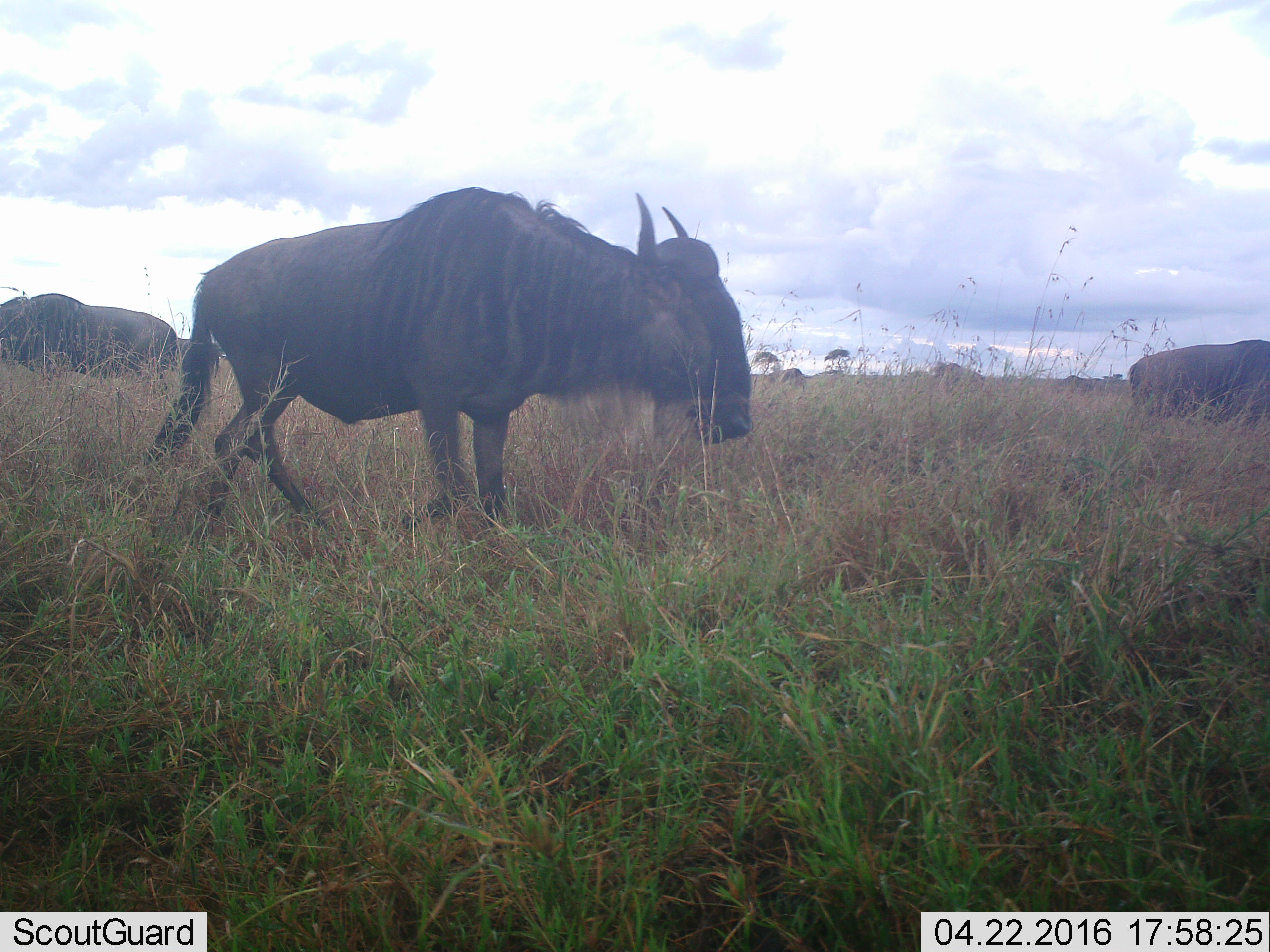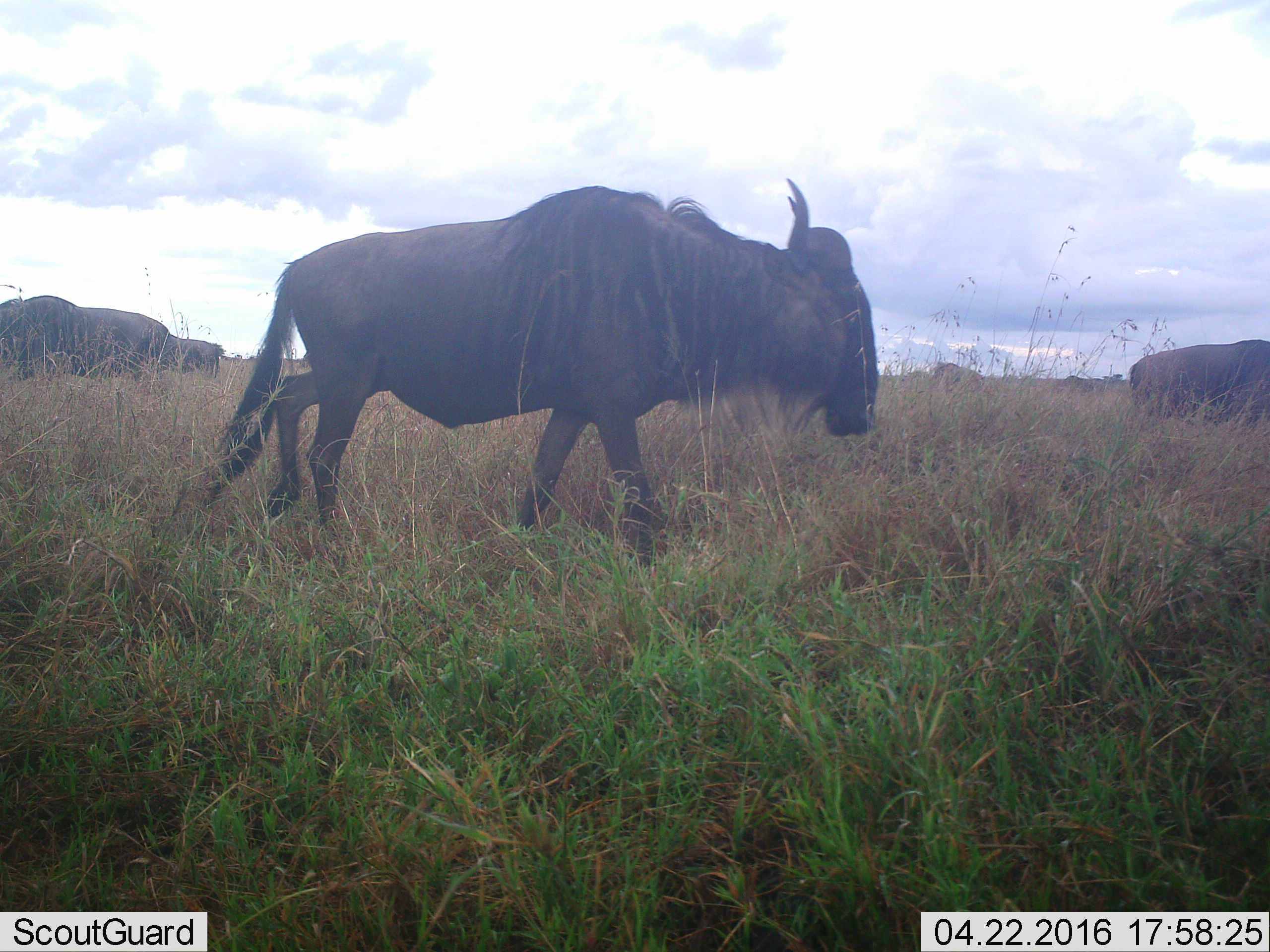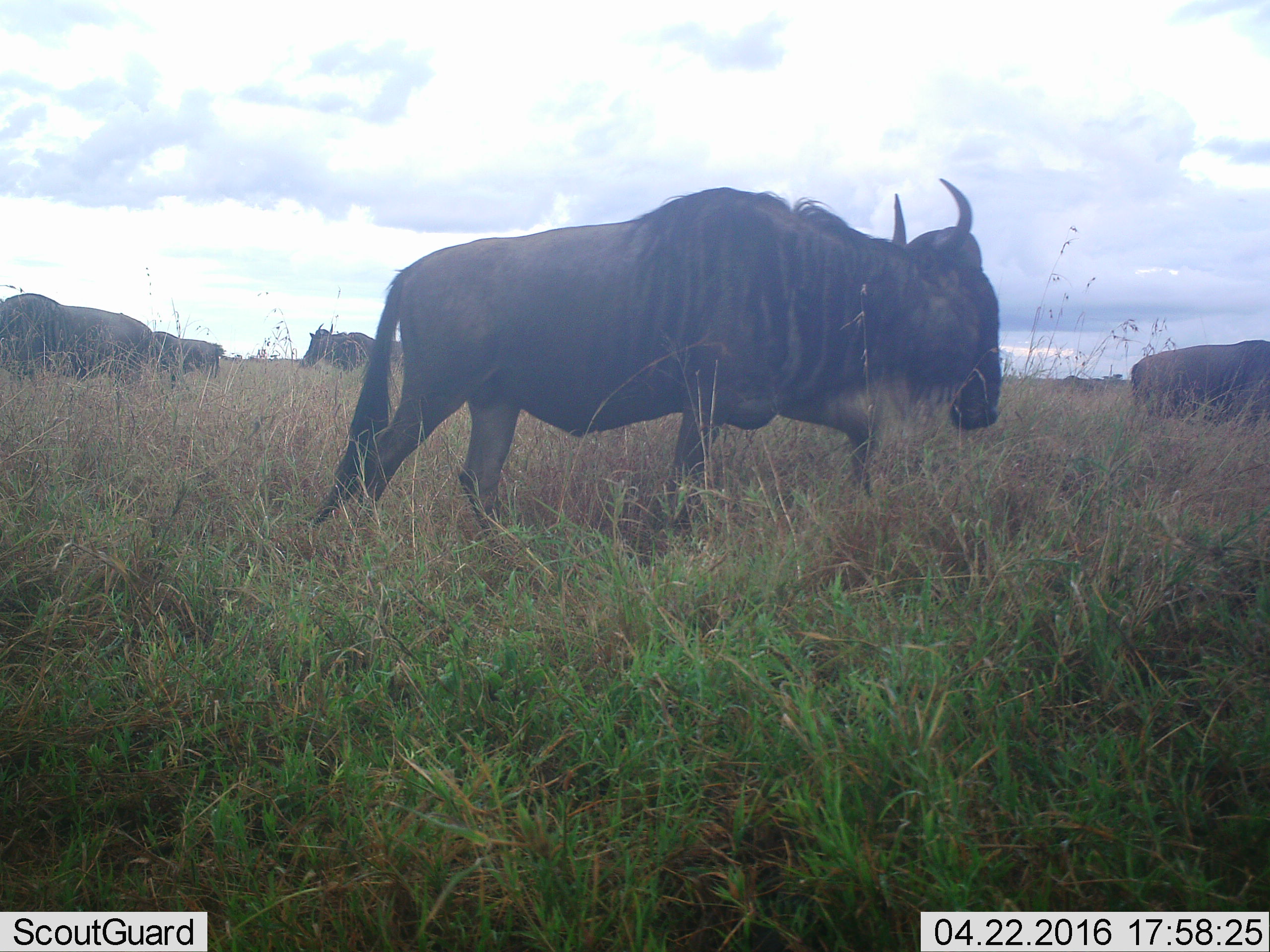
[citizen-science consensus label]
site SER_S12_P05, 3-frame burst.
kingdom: Animalia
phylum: Chordata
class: Mammalia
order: Artiodactyla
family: Bovidae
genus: Connochaetes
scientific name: Connochaetes taurinus taurinus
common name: blue wildebeest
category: wildebeestblue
Wildebeestblue (blue wildebeest) (Connochaetes taurinus taurinus), count 5. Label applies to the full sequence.